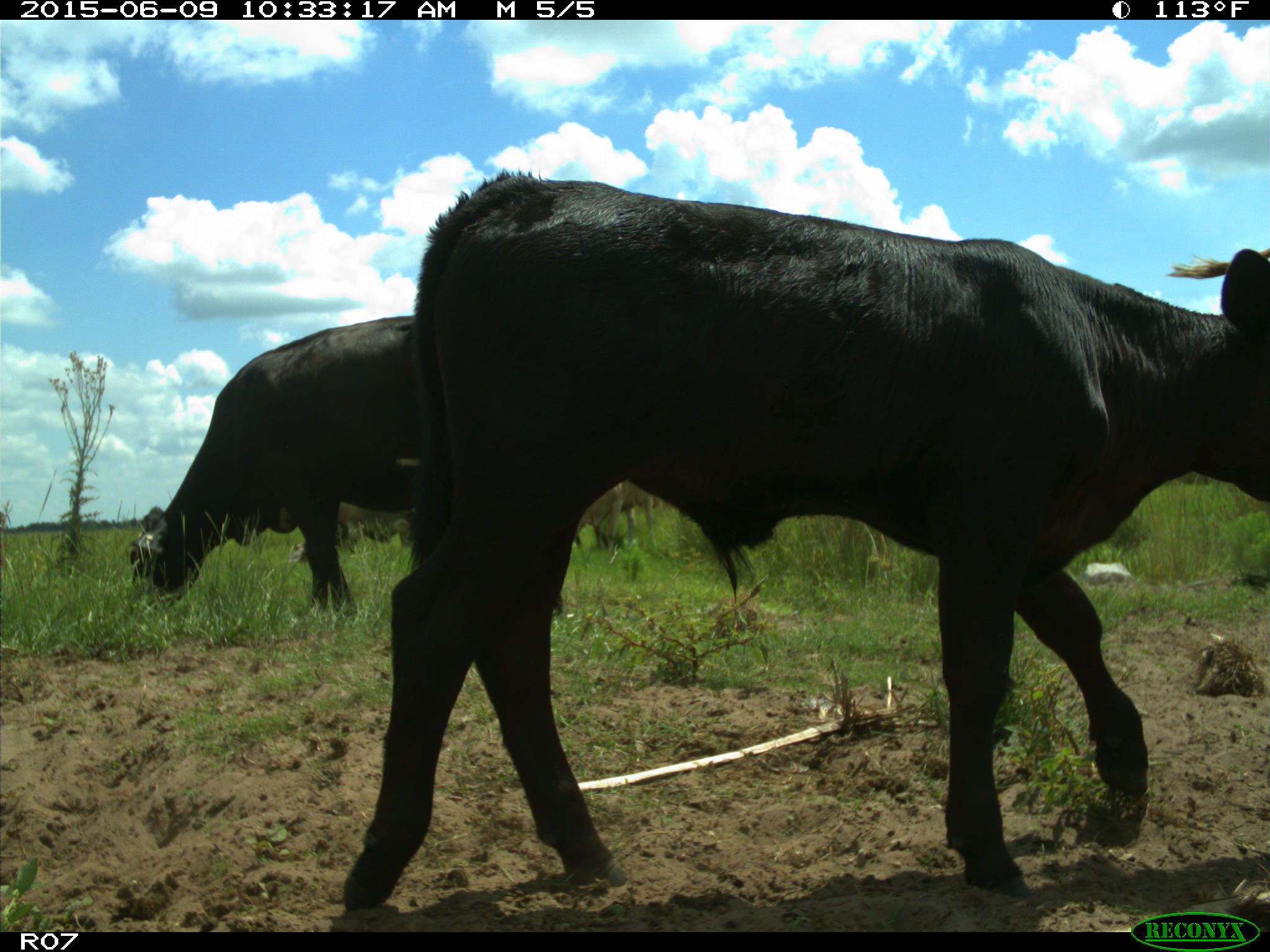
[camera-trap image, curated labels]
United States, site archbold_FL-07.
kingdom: Animalia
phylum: Chordata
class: Mammalia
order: Artiodactyla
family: Bovidae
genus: Bos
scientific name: Bos taurus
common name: domestic cow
Bos taurus (domestic cow).